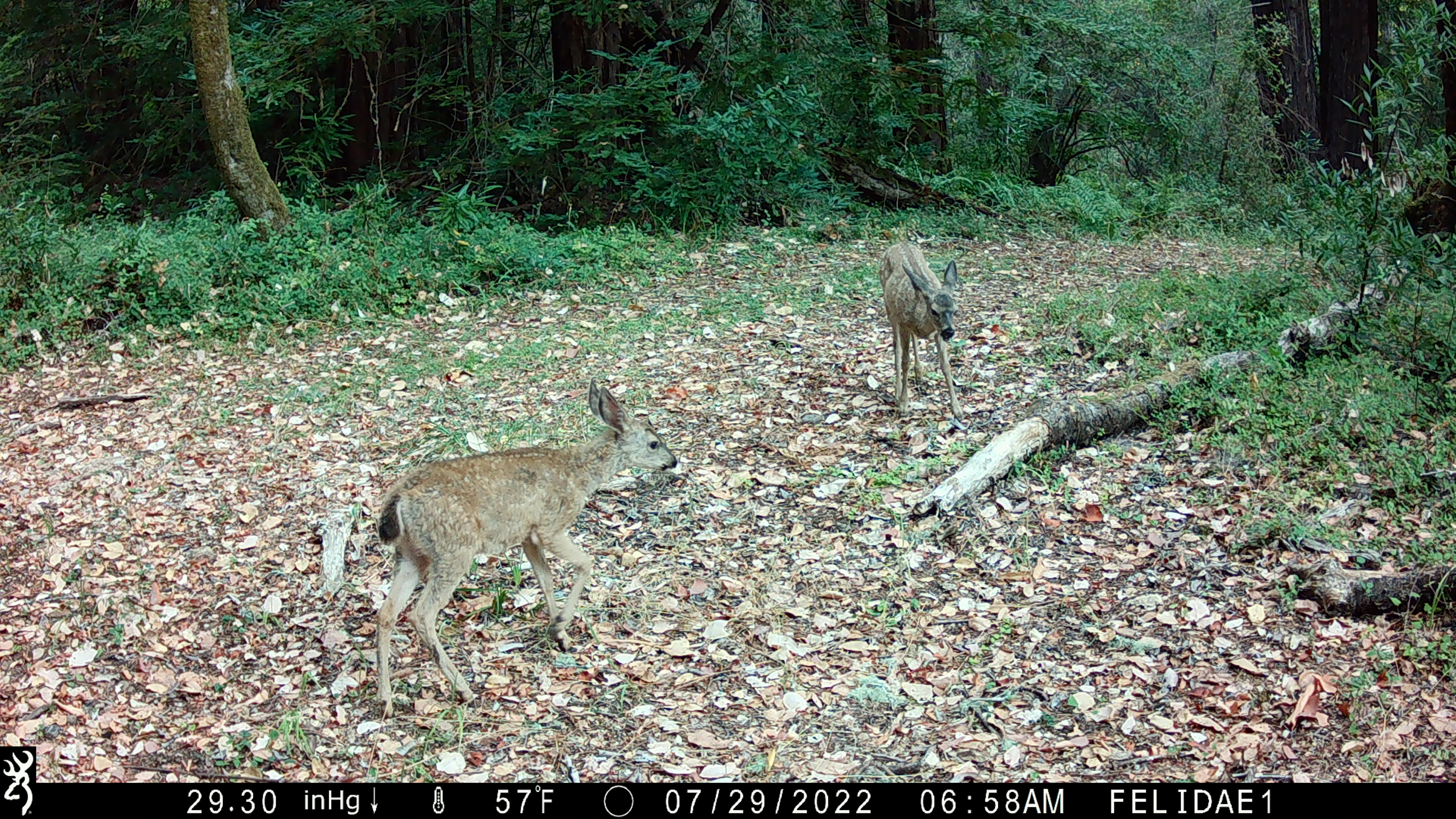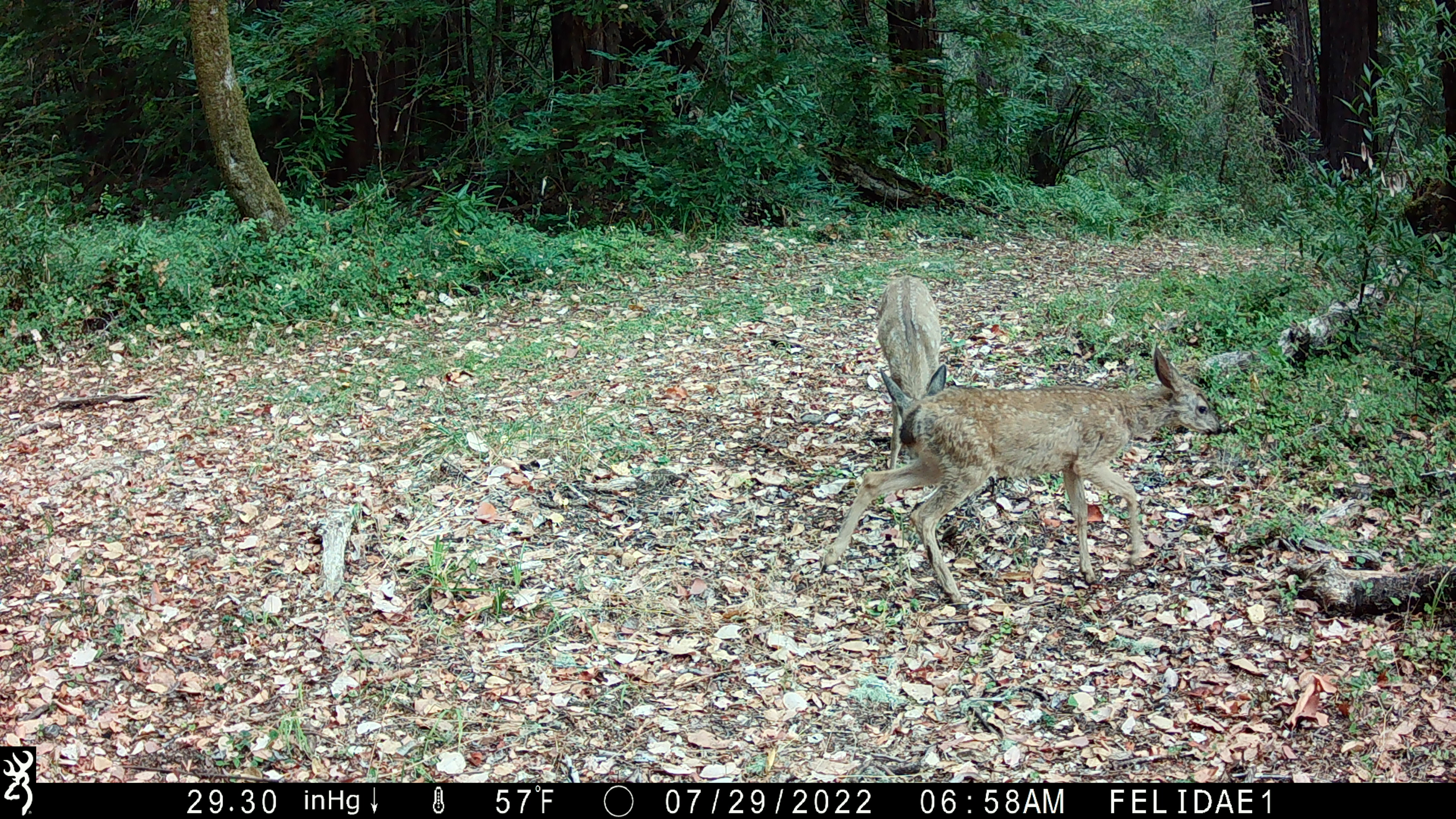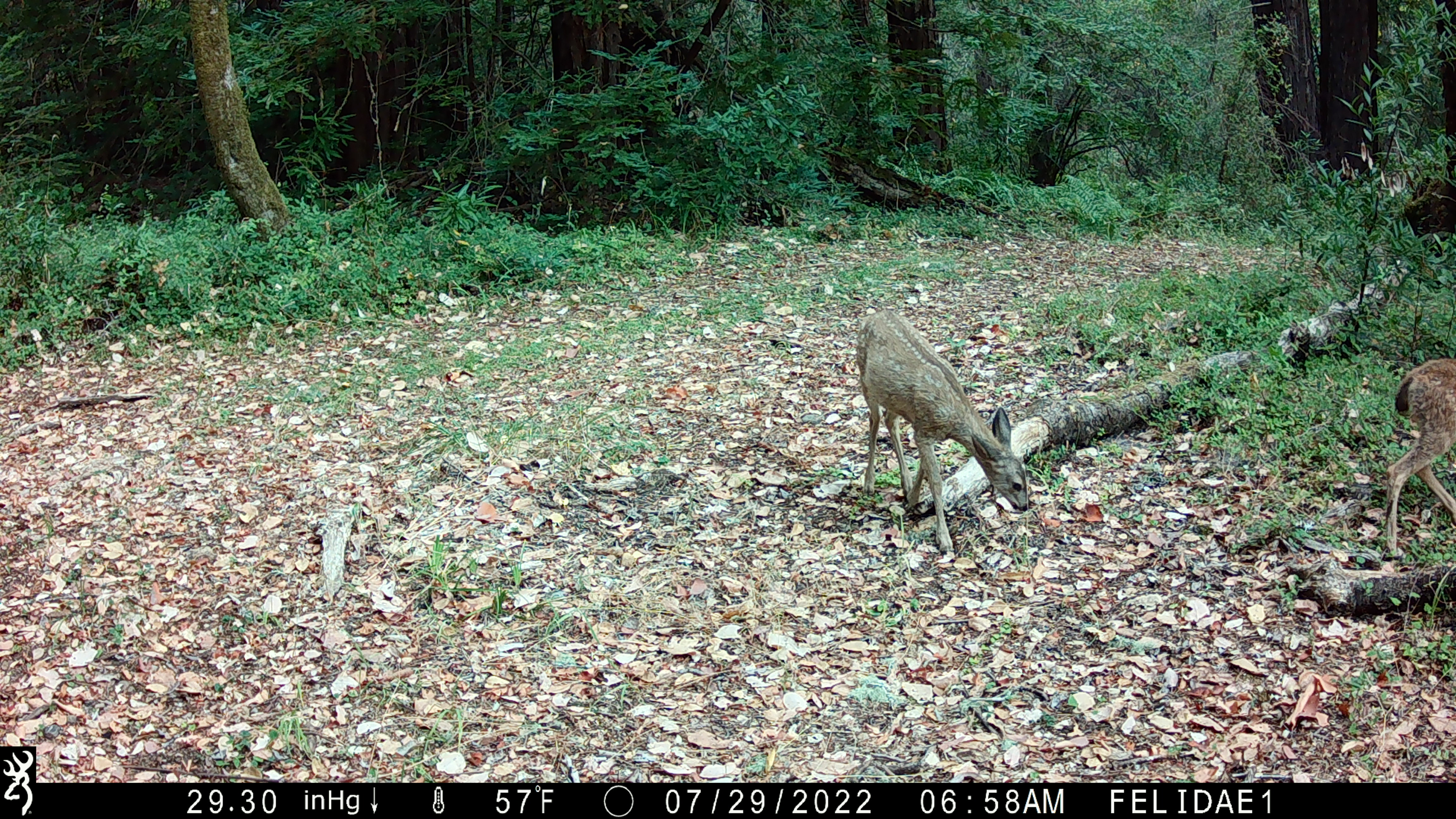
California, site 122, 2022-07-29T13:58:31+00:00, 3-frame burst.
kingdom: Animalia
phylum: Chordata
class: Mammalia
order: Artiodactyla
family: Cervidae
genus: Odocoileus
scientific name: Odocoileus hemionus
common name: mule deer